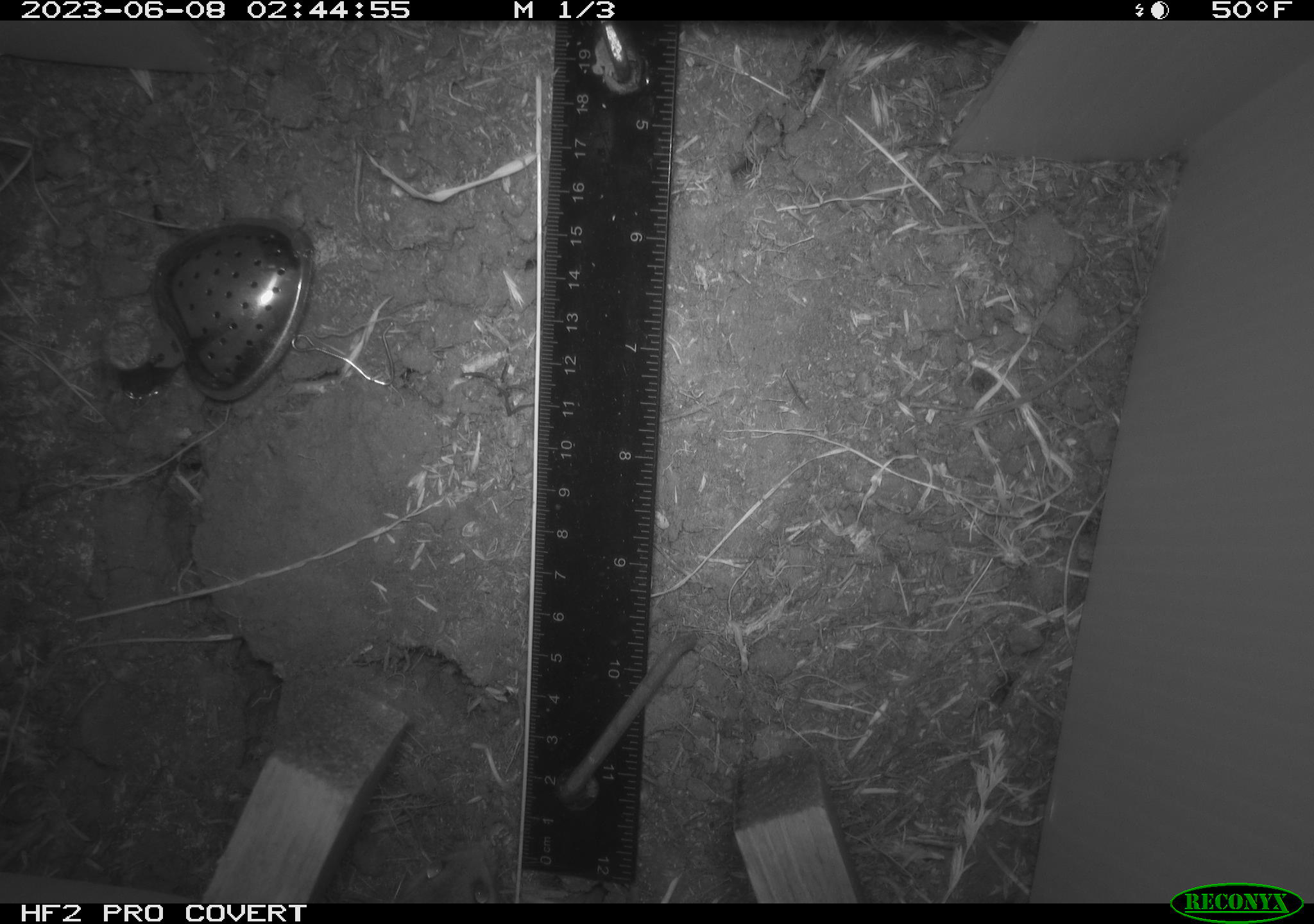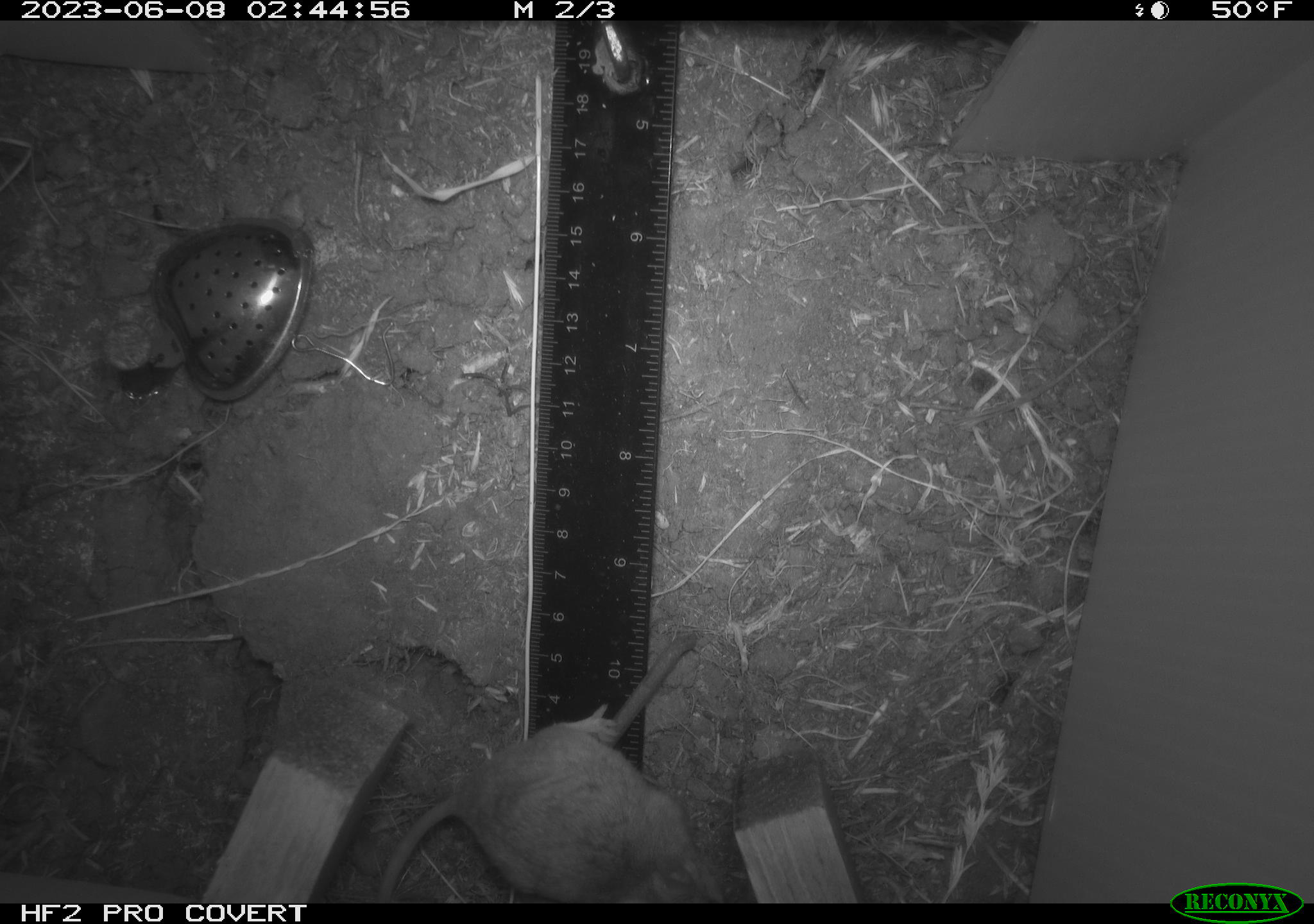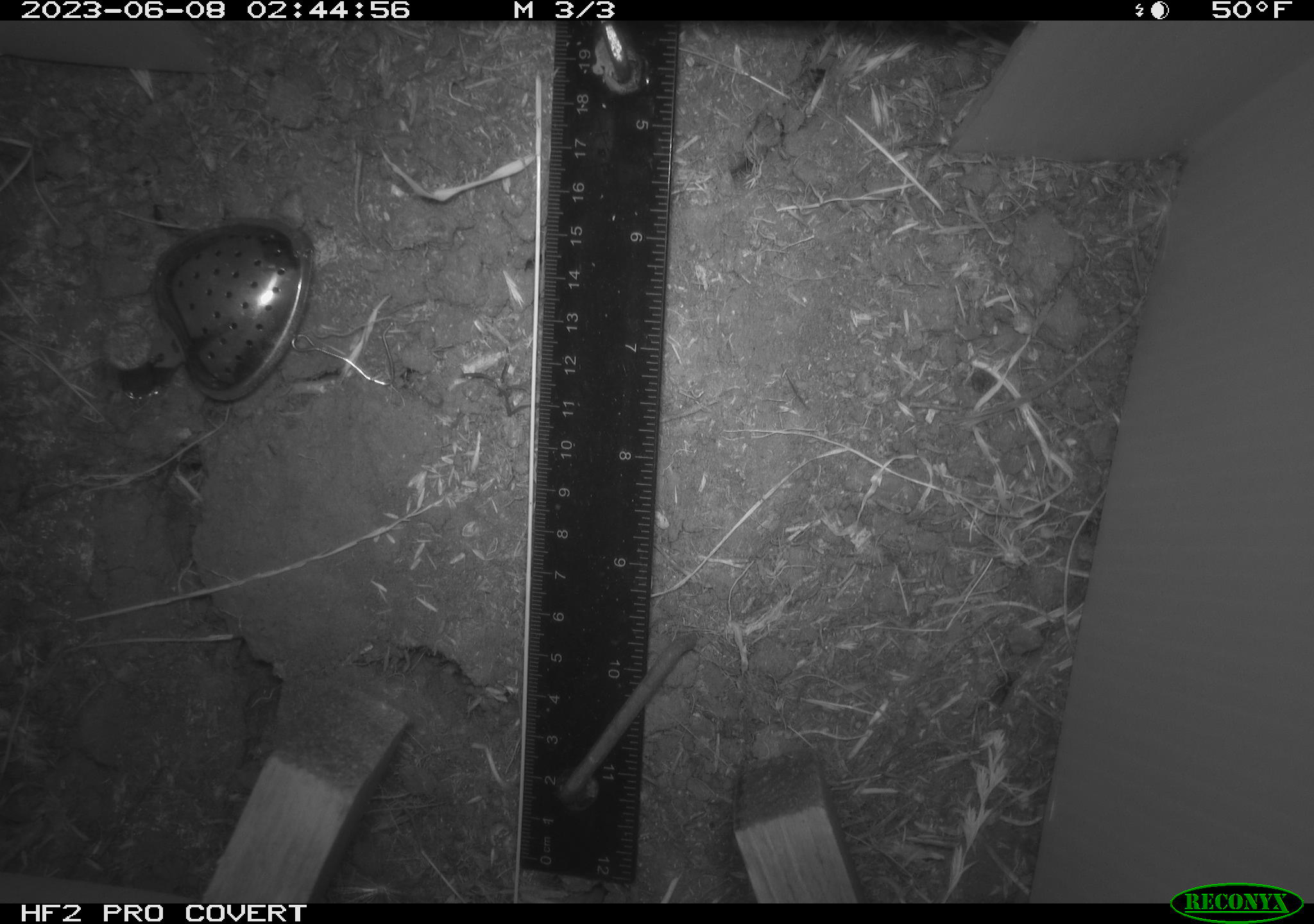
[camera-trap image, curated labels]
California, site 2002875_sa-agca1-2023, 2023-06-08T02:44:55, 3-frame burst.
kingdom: Animalia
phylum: Chordata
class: Mammalia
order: Rodentia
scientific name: Rodentia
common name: mouse species